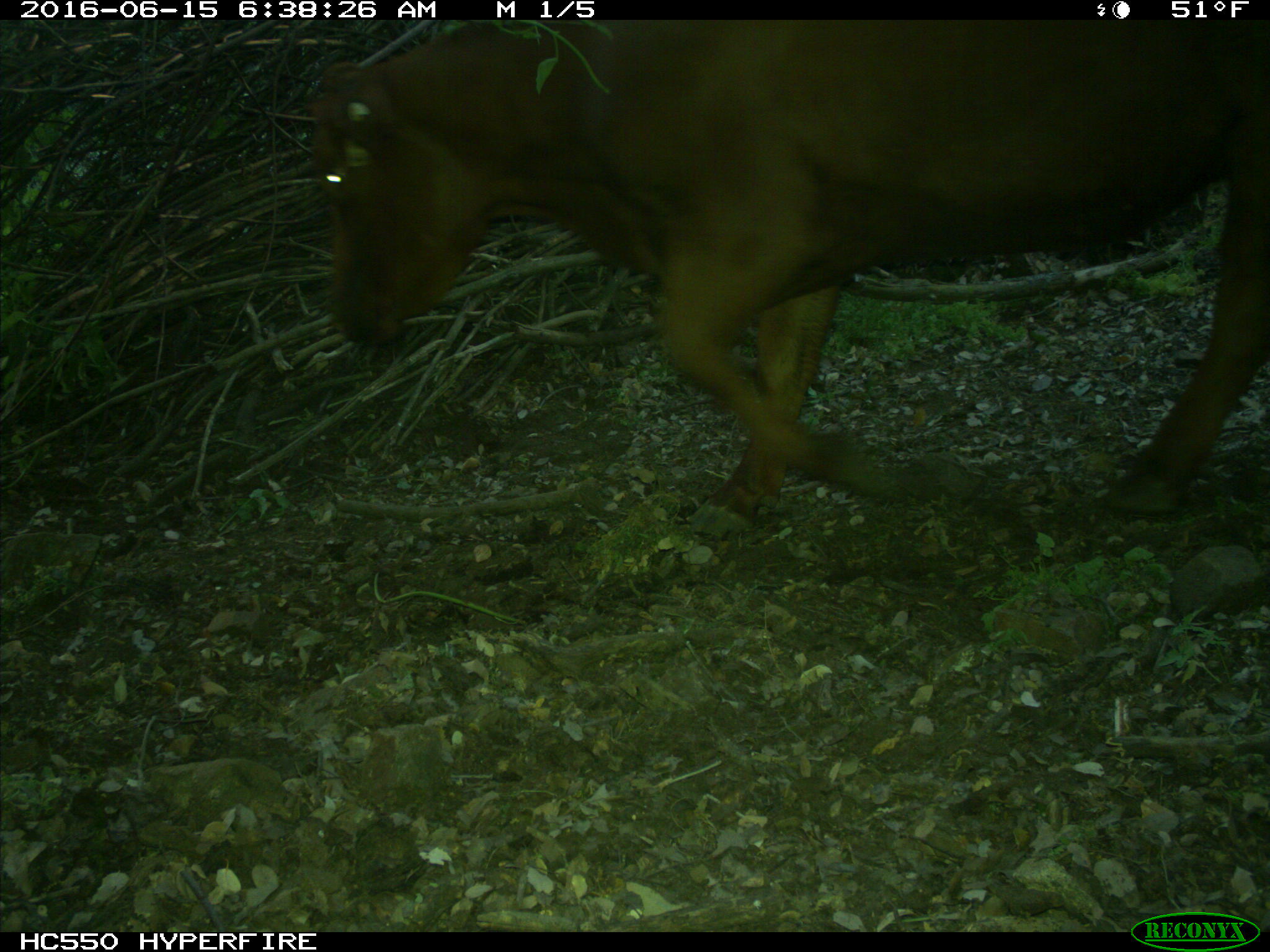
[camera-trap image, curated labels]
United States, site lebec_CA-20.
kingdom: Animalia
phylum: Chordata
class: Mammalia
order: Artiodactyla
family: Bovidae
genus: Bos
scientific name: Bos taurus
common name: domestic cow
Bos taurus (domestic cow).